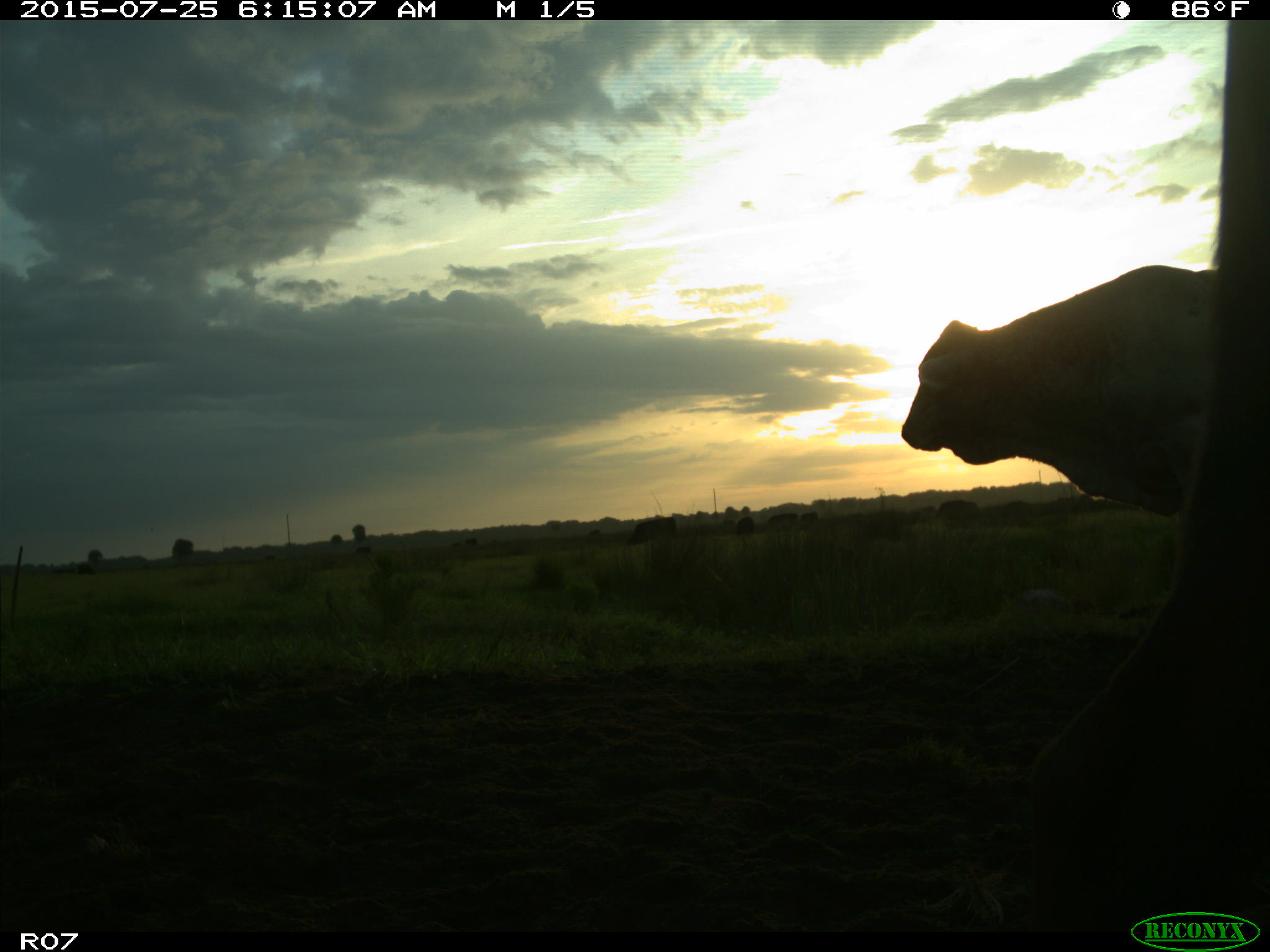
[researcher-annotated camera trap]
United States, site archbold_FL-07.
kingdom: Animalia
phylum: Chordata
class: Mammalia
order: Artiodactyla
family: Bovidae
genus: Bos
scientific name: Bos taurus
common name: domestic cow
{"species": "Bos taurus (domestic cow)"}